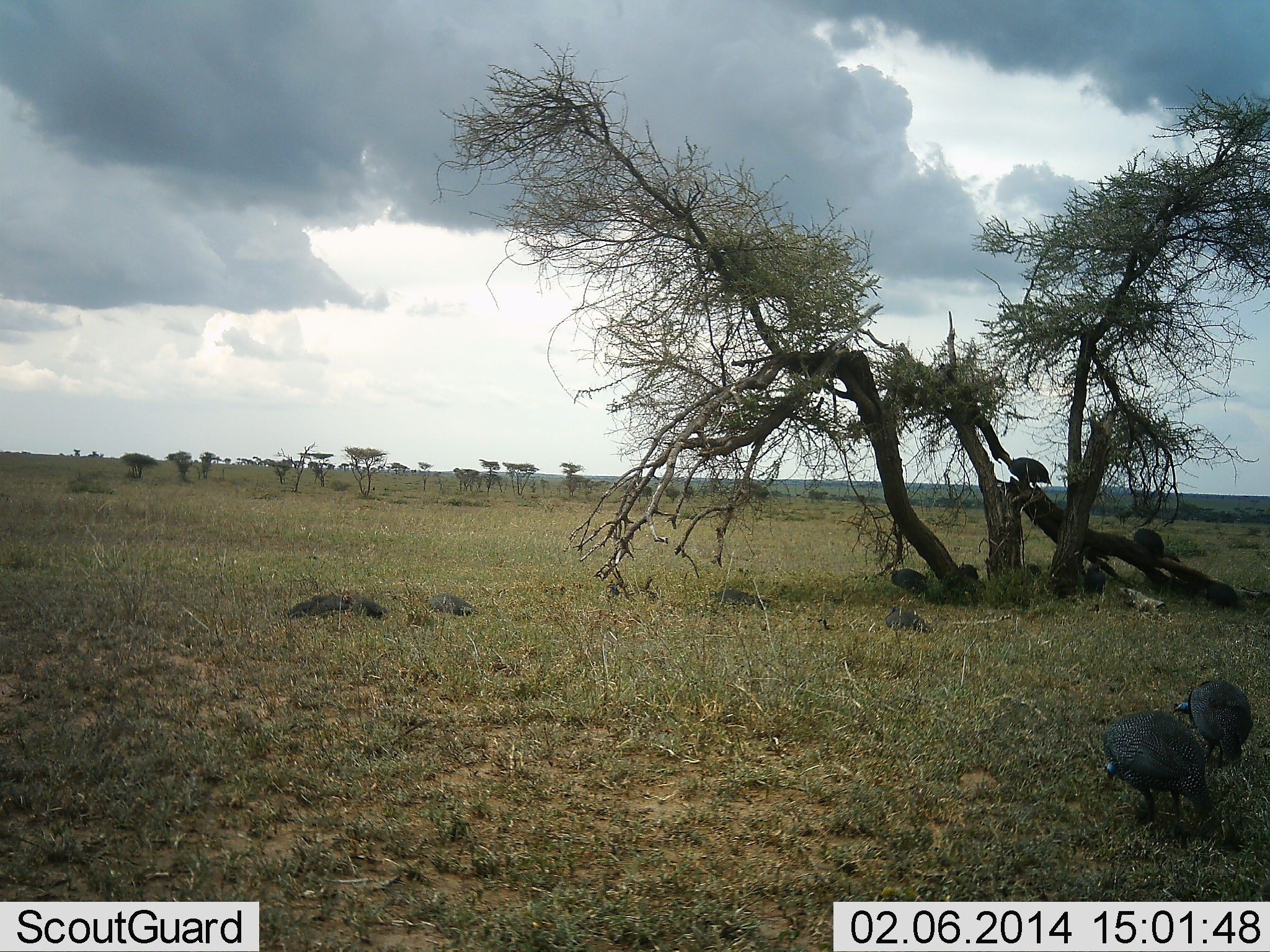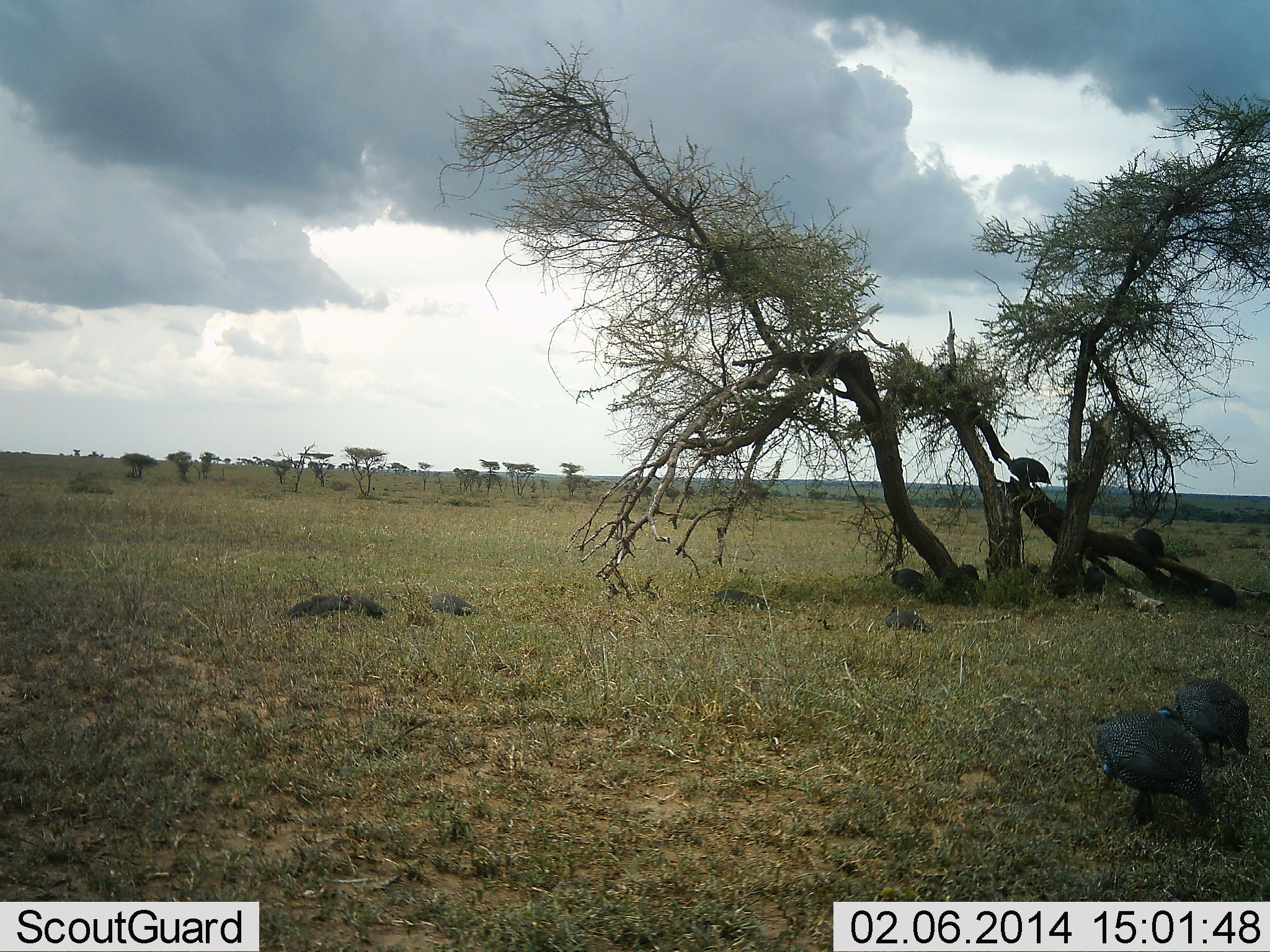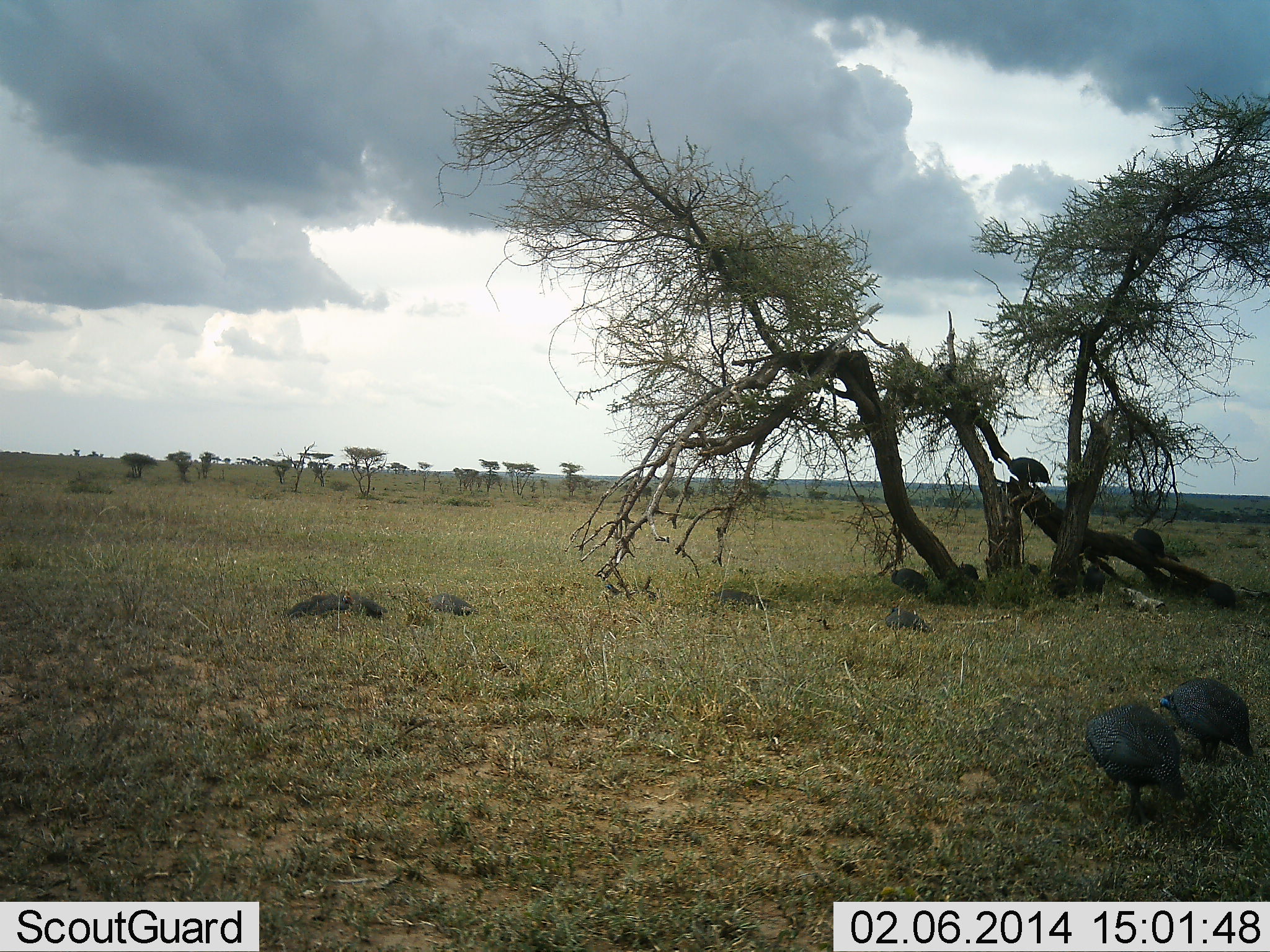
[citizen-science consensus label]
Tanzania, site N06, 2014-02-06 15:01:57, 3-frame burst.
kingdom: Animalia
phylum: Chordata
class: Aves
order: Galliformes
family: Numididae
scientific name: Numididae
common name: guinea fowl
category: guineafowl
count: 8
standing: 60%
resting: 60%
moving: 30%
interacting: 0%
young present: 0%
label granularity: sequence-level